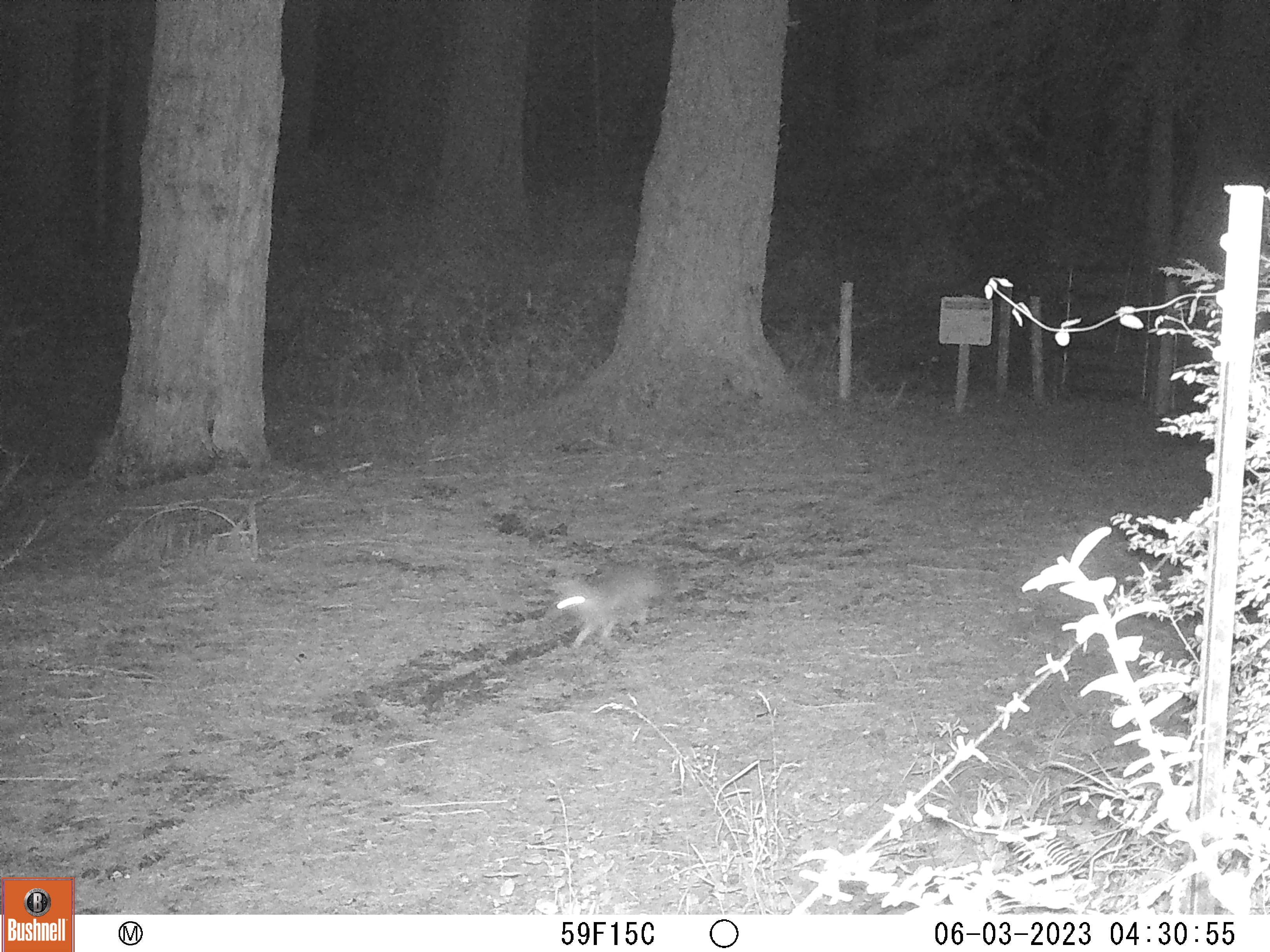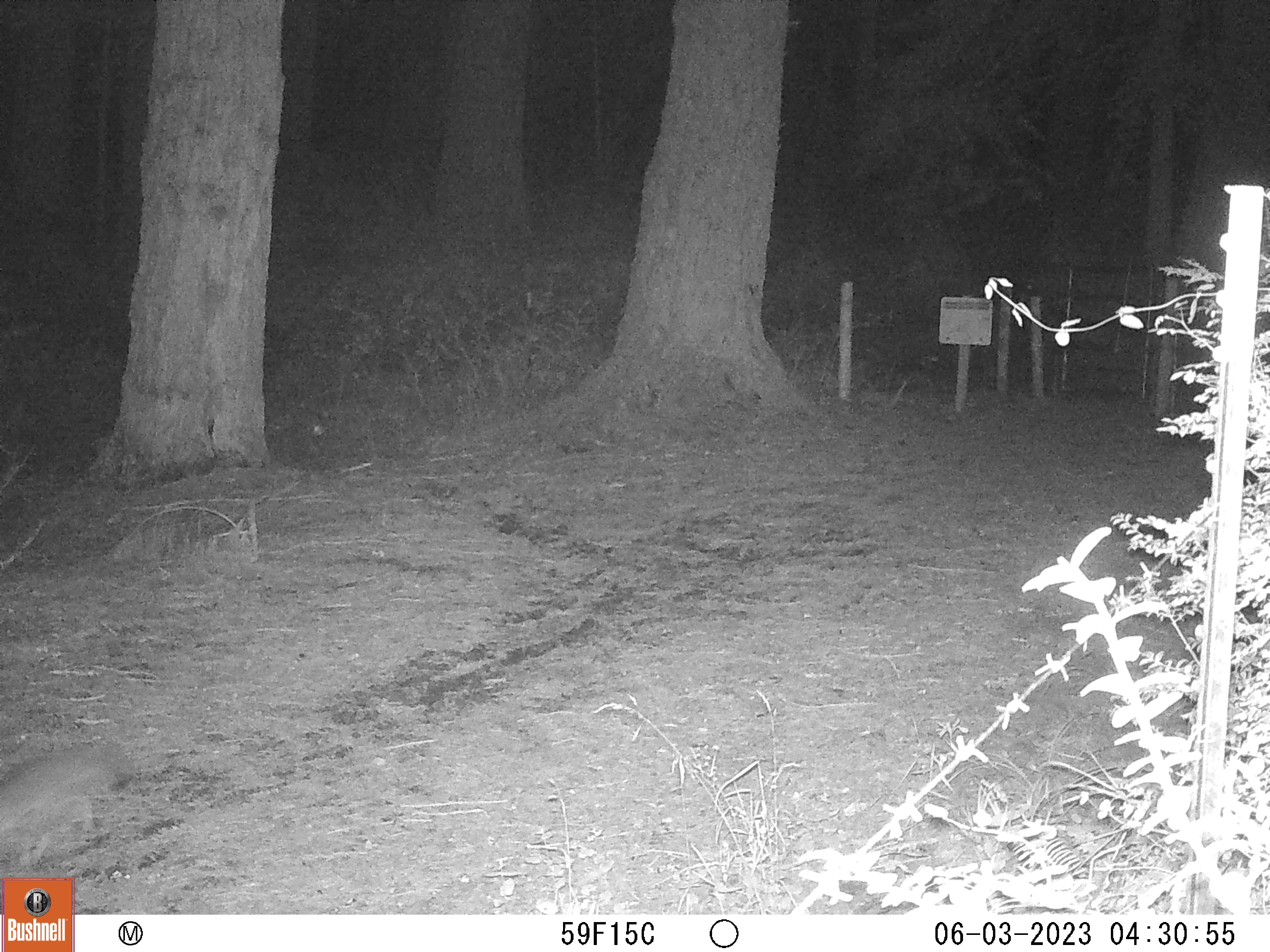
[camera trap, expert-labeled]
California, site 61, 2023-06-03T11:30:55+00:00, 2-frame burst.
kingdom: Animalia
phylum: Chordata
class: Mammalia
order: Carnivora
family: Canidae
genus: Urocyon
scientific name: Urocyon cinereoargenteus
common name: gray fox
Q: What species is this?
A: Gray fox (Urocyon cinereoargenteus).